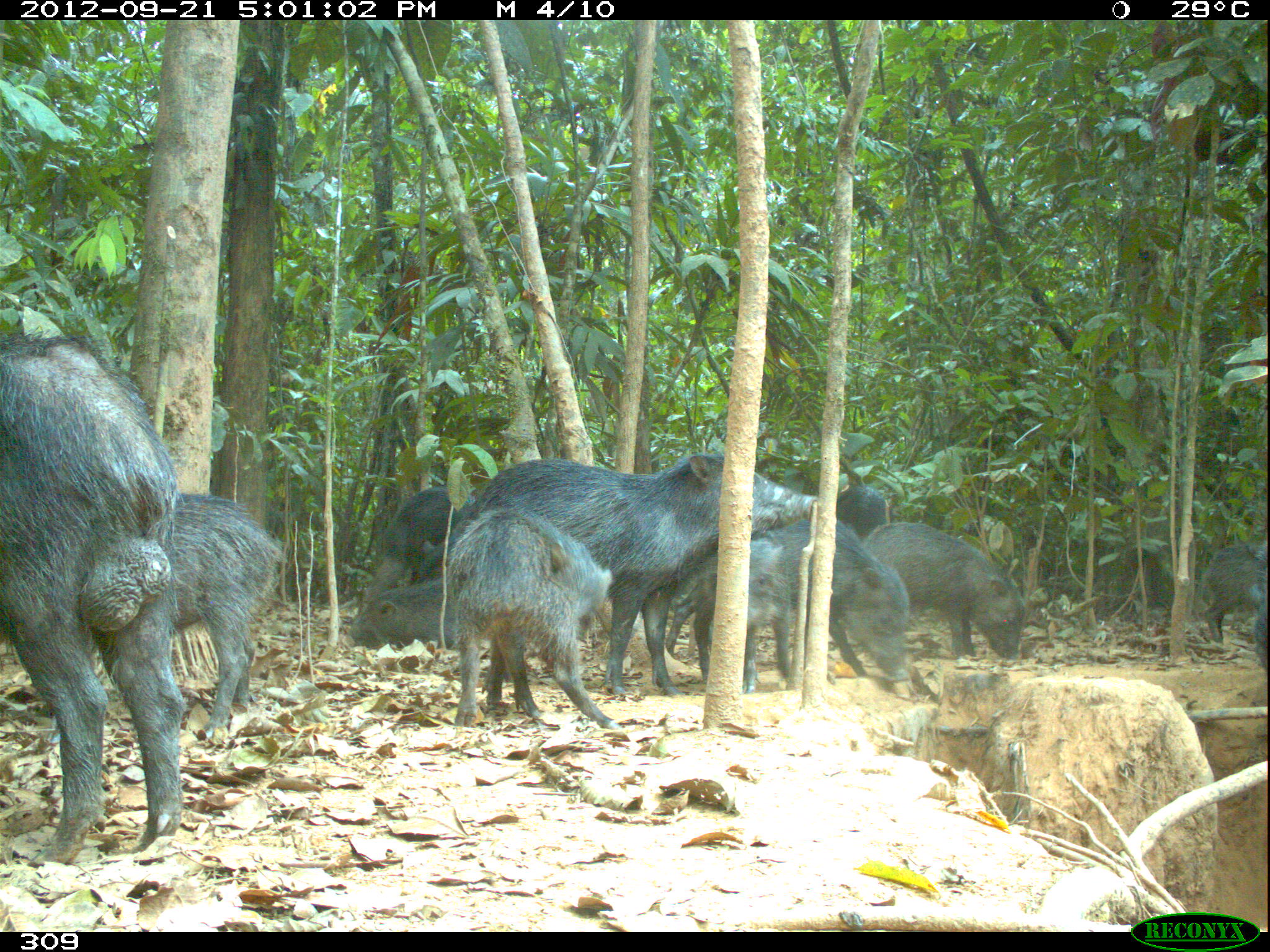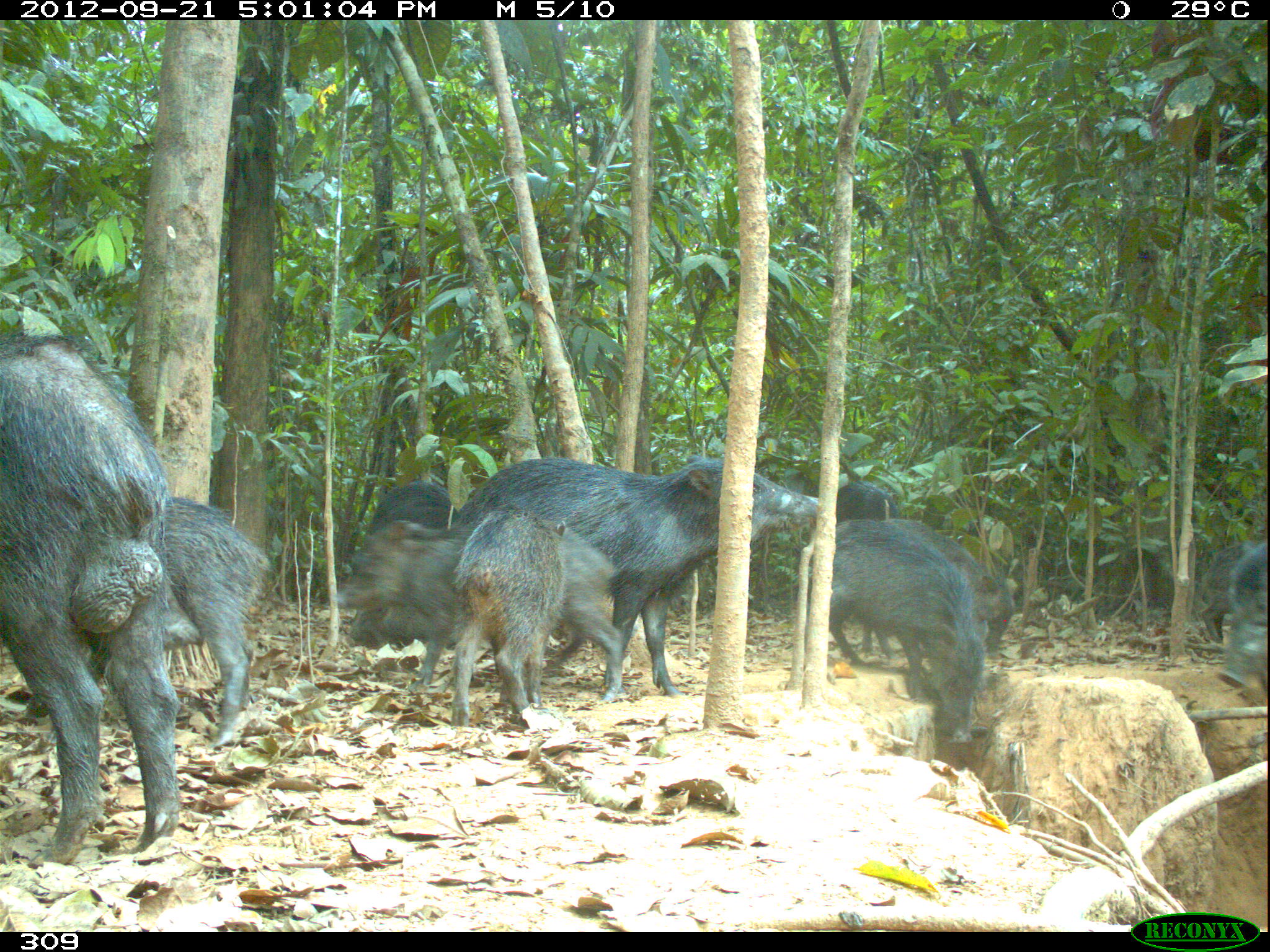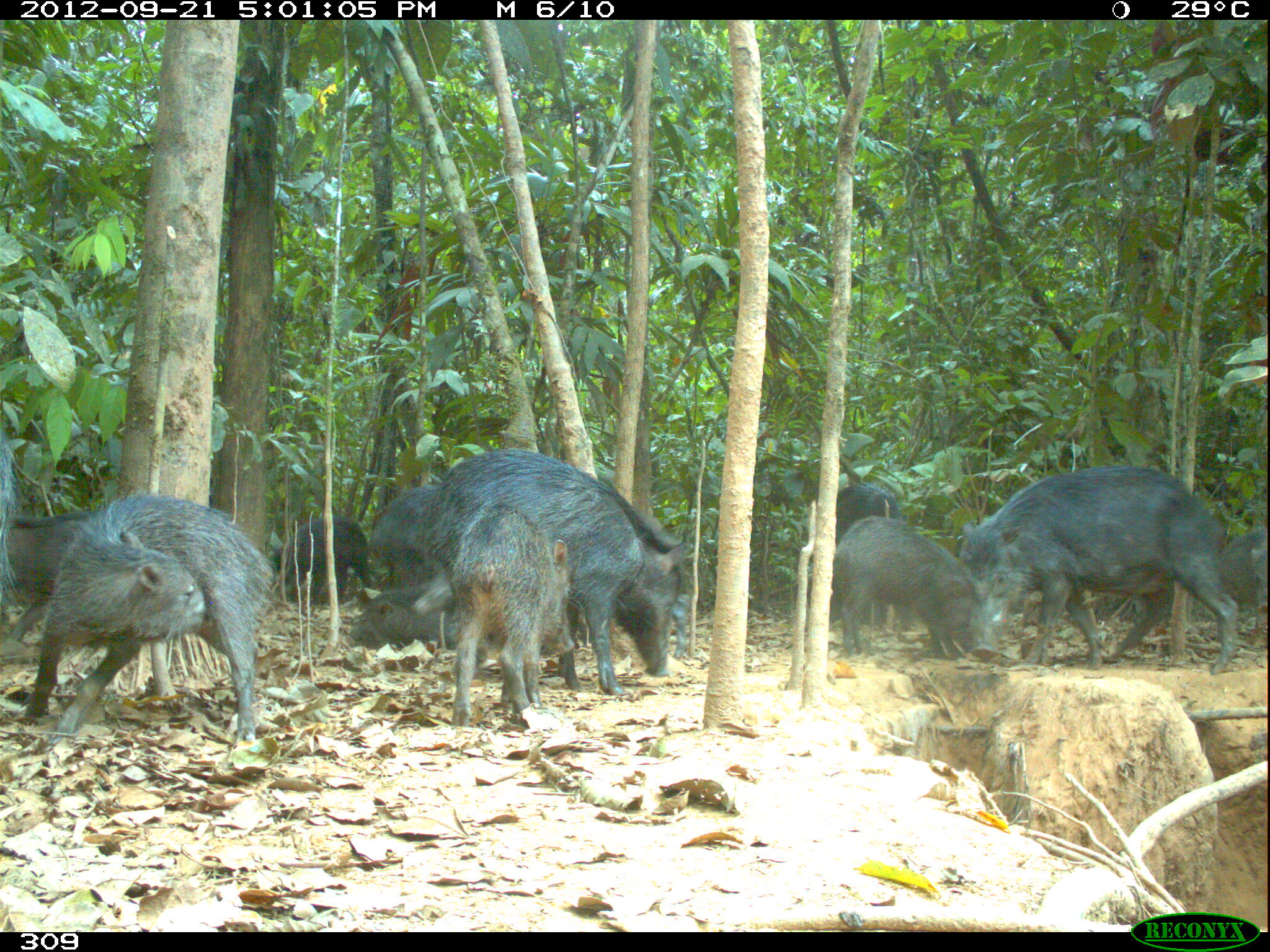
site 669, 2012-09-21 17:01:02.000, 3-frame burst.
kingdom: Animalia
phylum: Chordata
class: Mammalia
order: Artiodactyla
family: Tayassuidae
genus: Tayassu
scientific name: Tayassu pecari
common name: white-lipped peccary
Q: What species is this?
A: Tayassu pecari (white-lipped peccary).